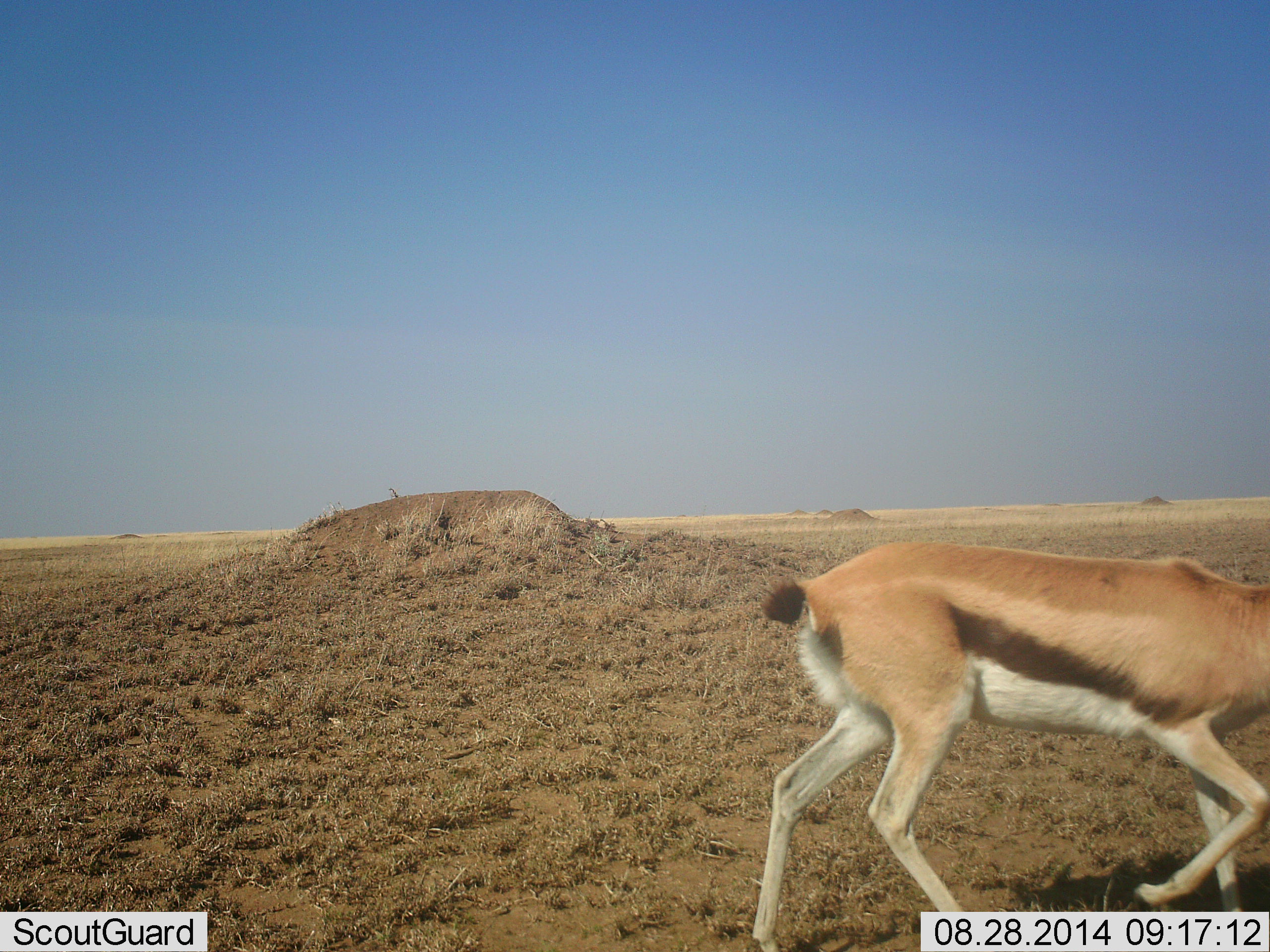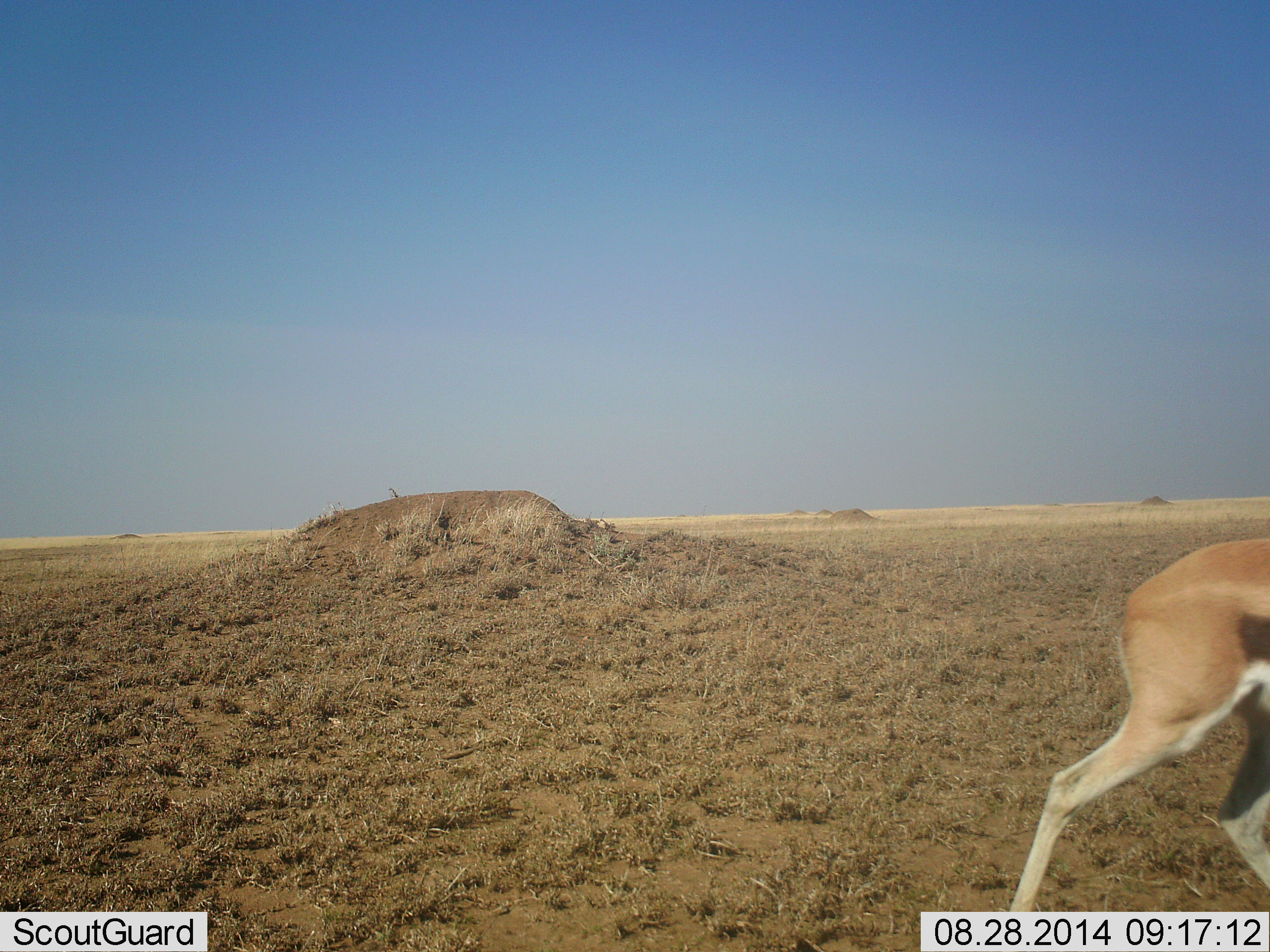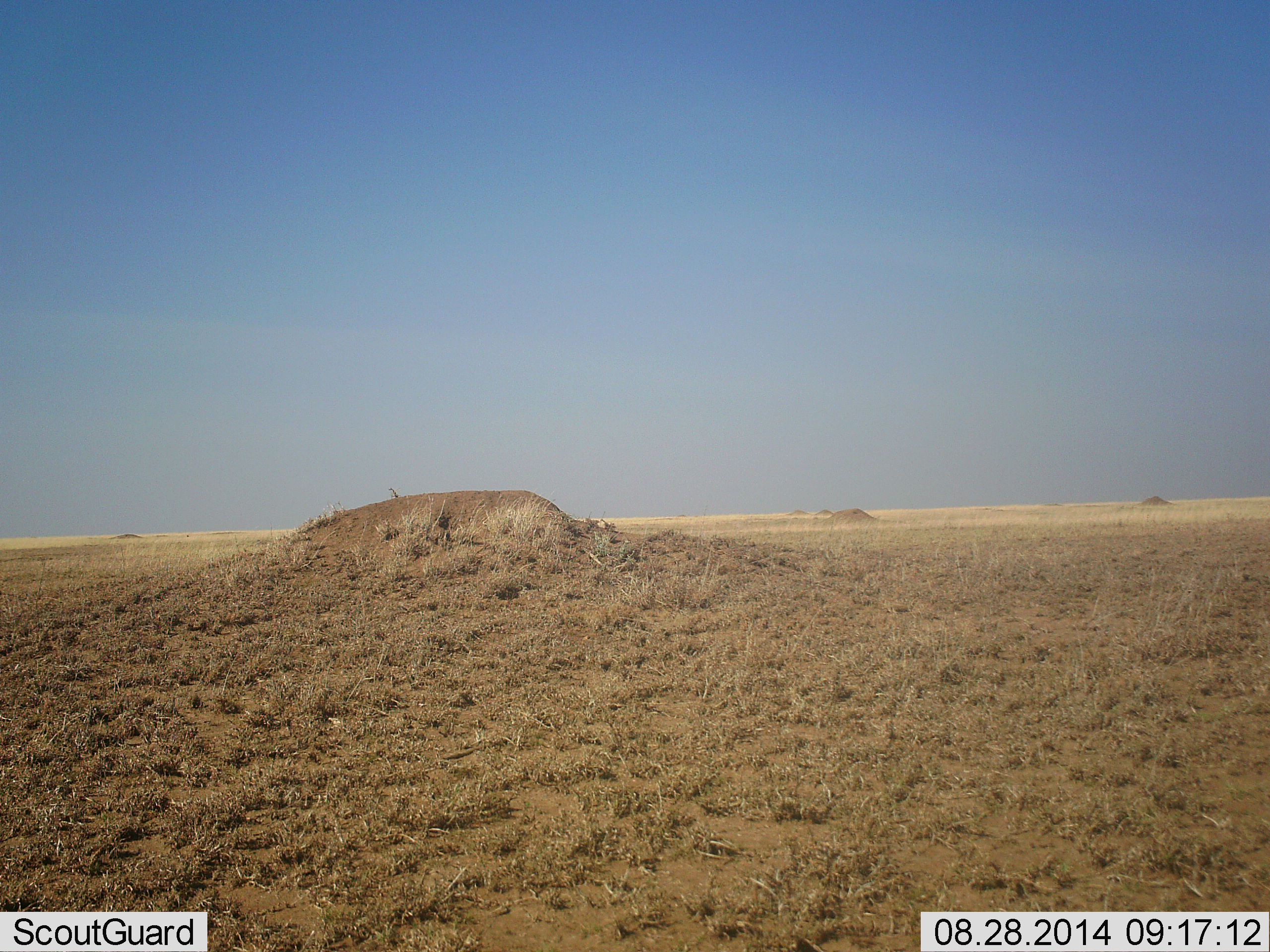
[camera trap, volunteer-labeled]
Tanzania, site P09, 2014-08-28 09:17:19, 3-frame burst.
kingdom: Animalia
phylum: Chordata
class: Mammalia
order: Artiodactyla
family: Bovidae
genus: Eudorcas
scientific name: Eudorcas thomsonii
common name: thomson's gazelle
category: gazellethomsons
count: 1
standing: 10%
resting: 0%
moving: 100%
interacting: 0%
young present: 0%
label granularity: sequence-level